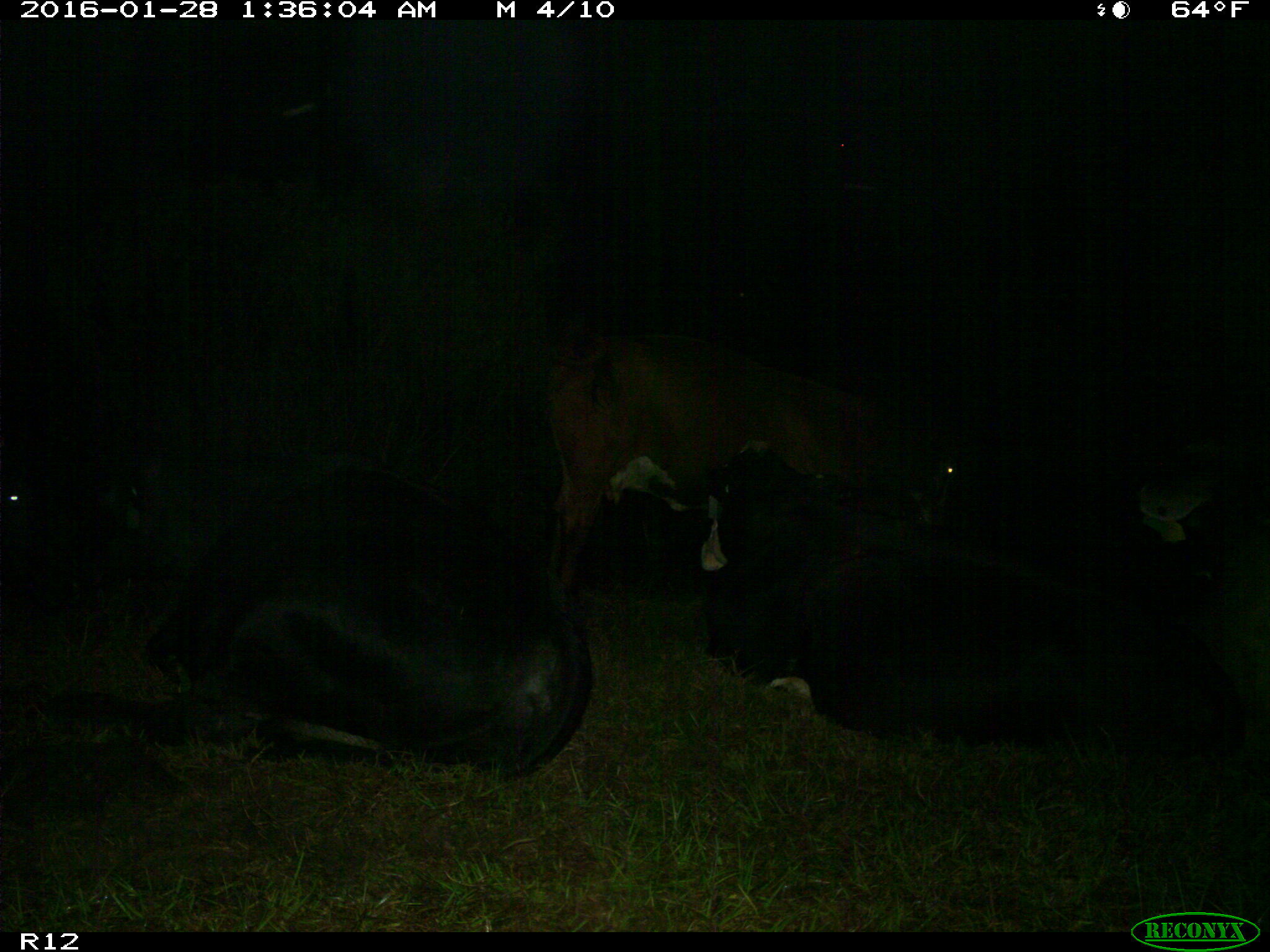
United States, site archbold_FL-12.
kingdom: Animalia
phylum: Chordata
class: Mammalia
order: Artiodactyla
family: Bovidae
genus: Bos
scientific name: Bos taurus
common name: domestic cow